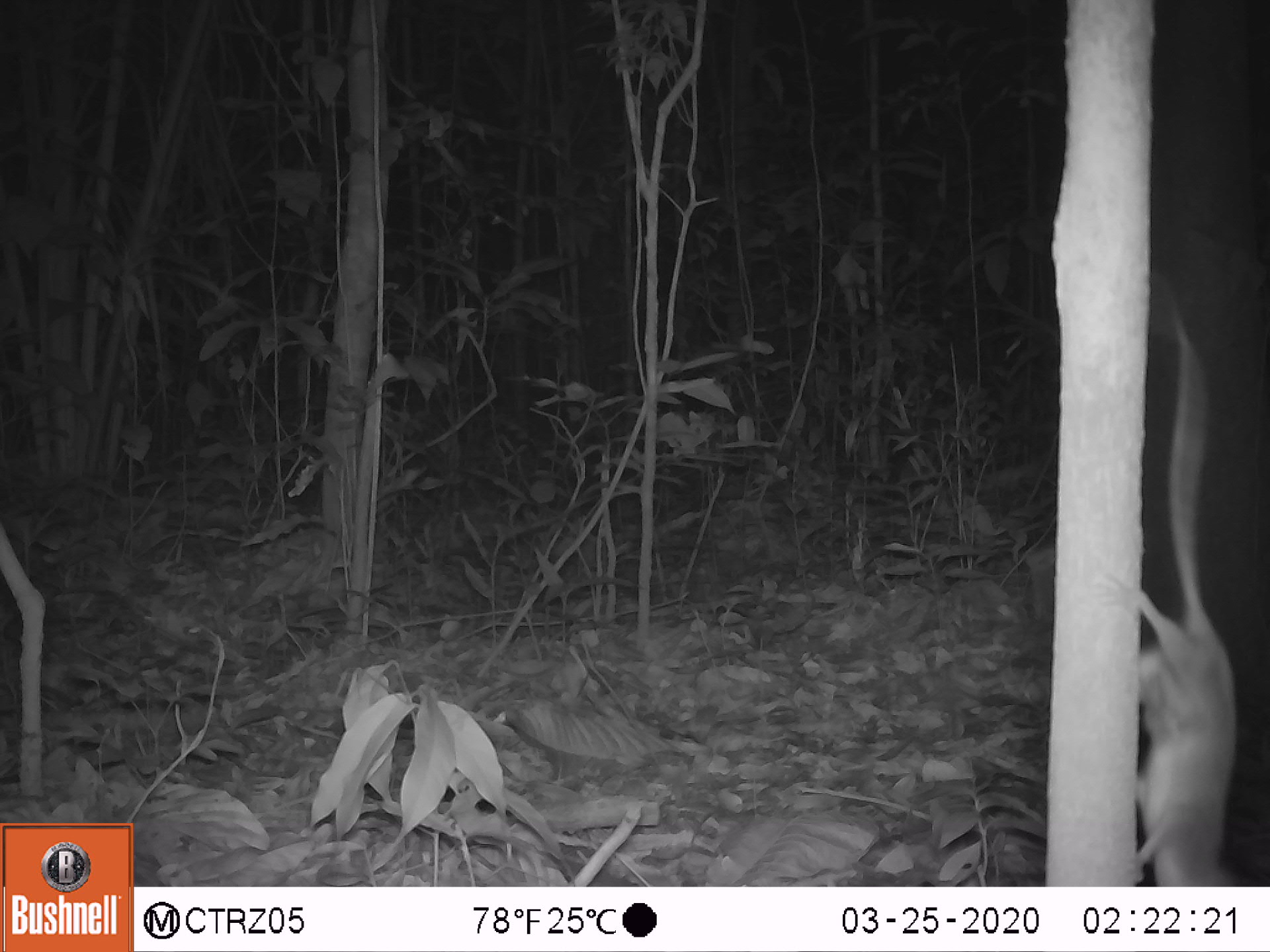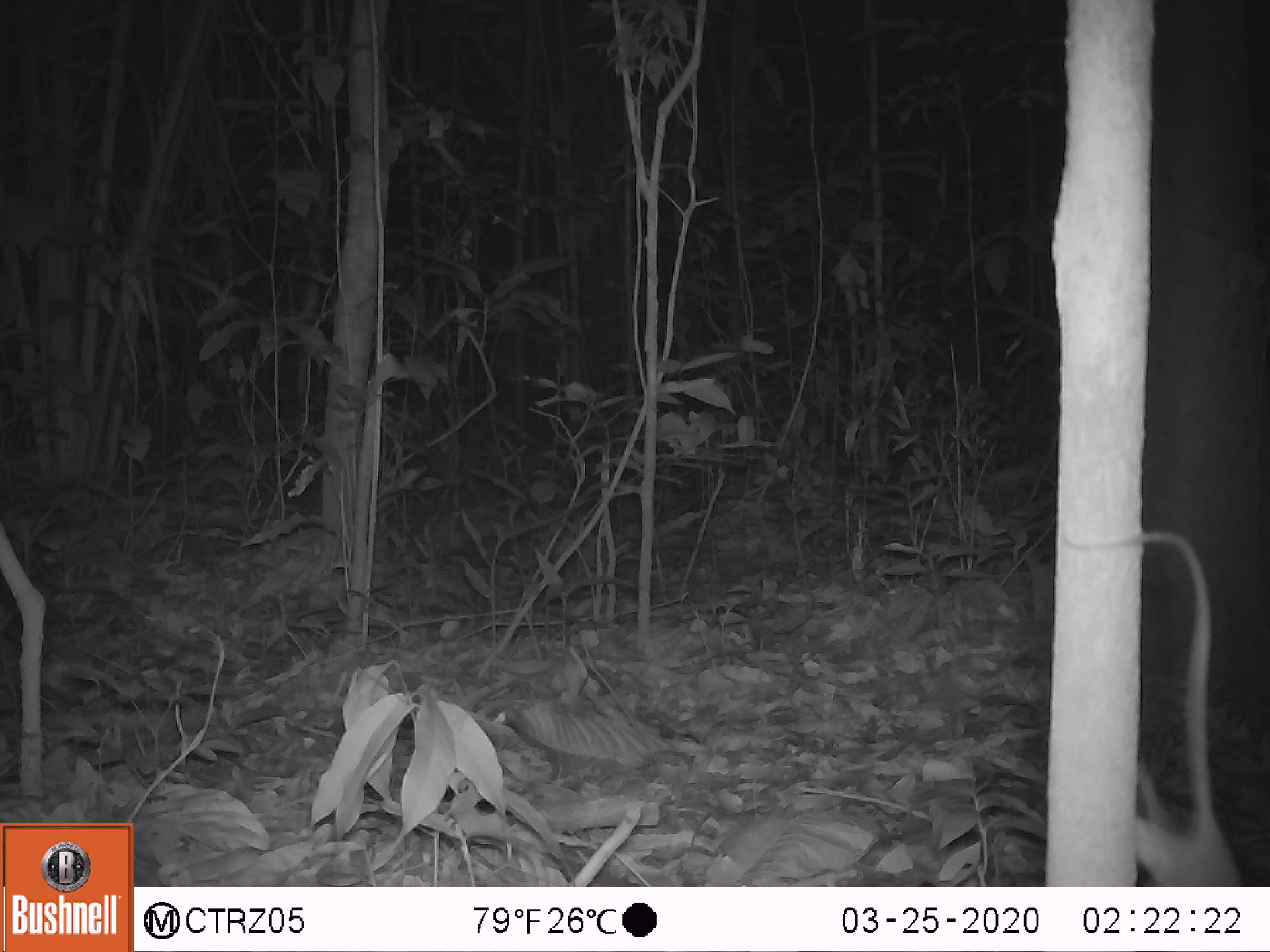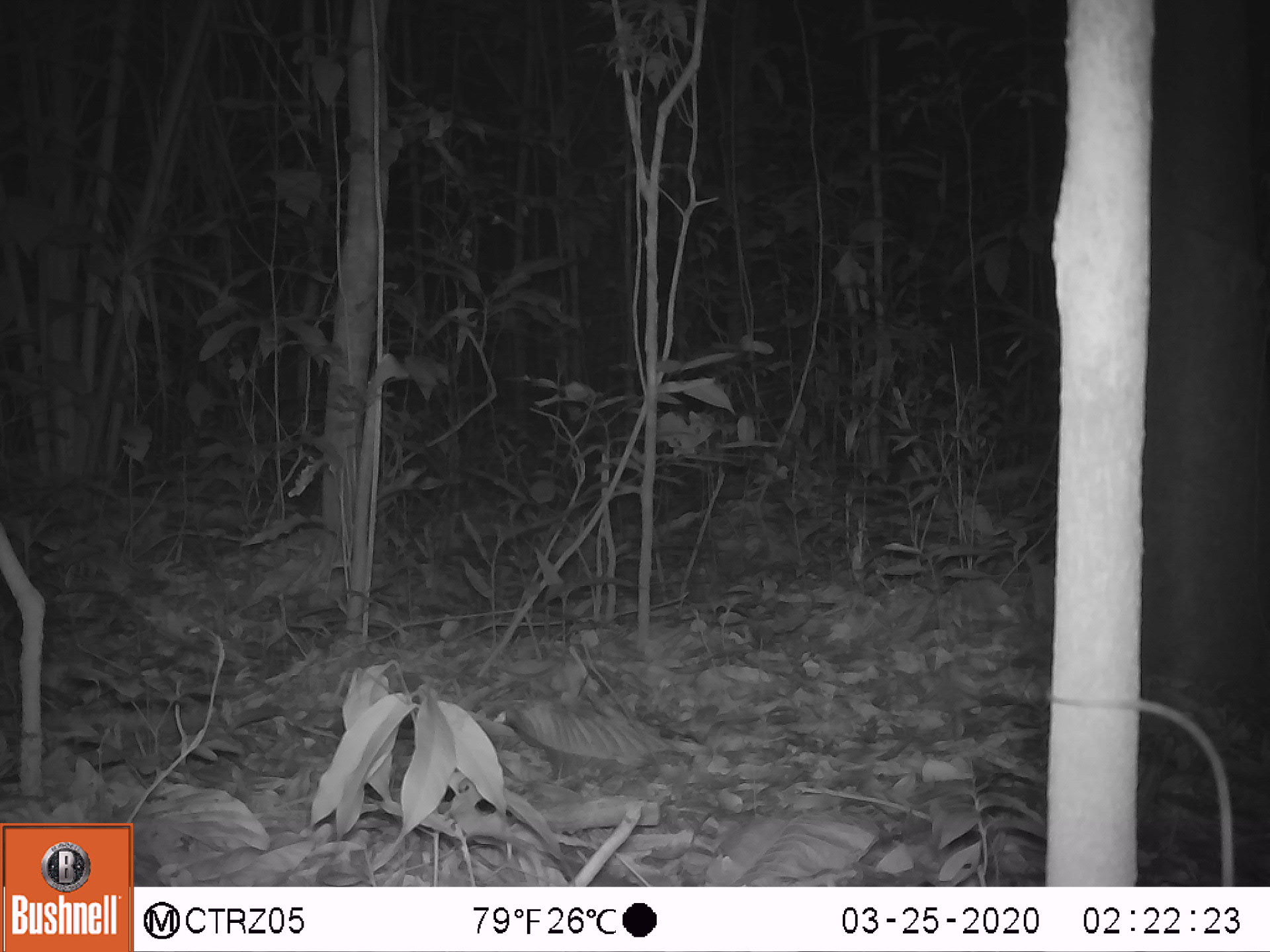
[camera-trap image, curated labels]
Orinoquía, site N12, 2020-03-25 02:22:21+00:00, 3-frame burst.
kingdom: Animalia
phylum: Chordata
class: Mammalia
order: Rodentia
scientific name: Rodentia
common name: rodent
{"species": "rodent (Rodentia)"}